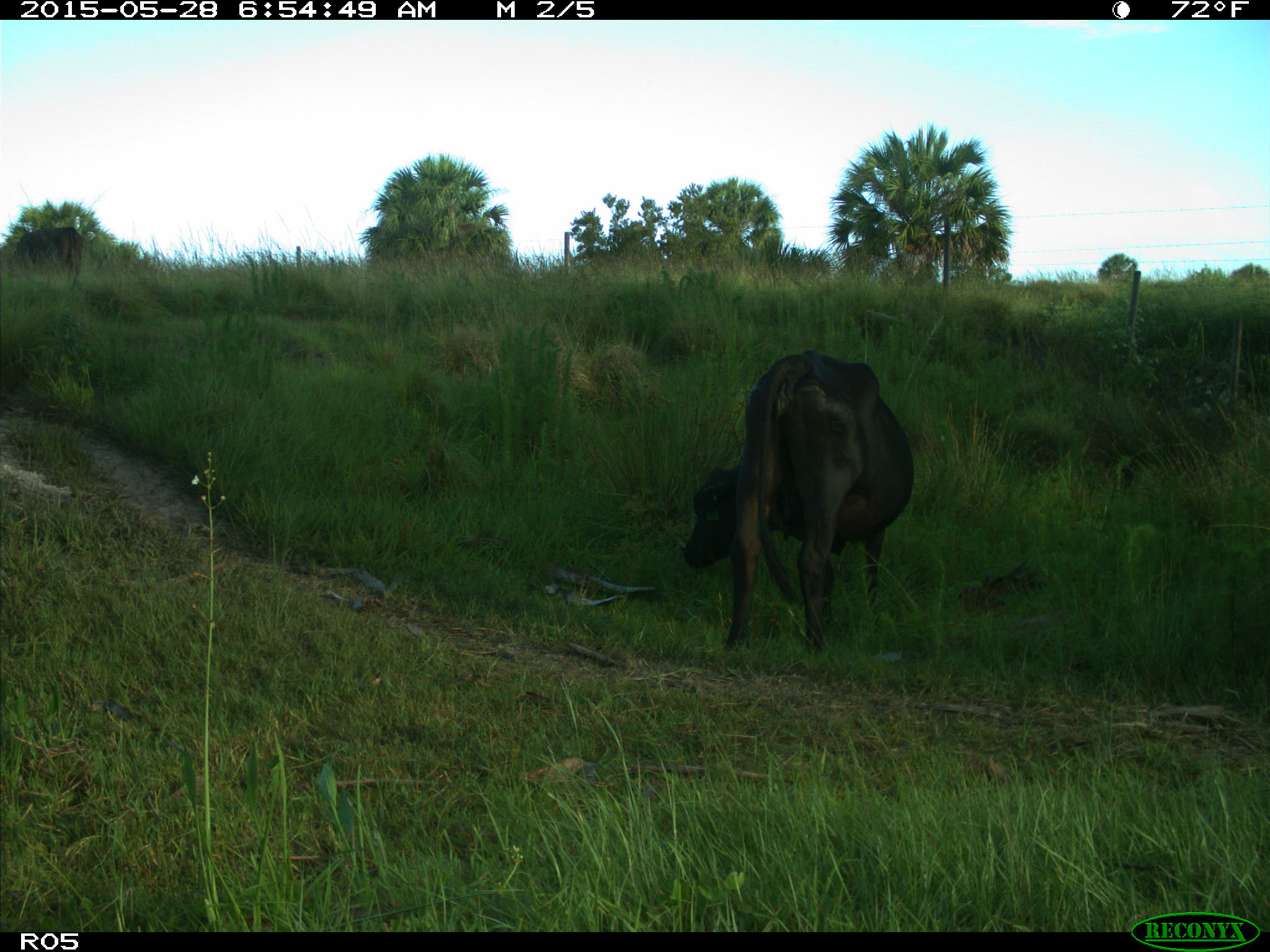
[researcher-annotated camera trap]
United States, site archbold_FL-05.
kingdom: Animalia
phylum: Chordata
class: Mammalia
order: Artiodactyla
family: Bovidae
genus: Bos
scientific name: Bos taurus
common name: domestic cow